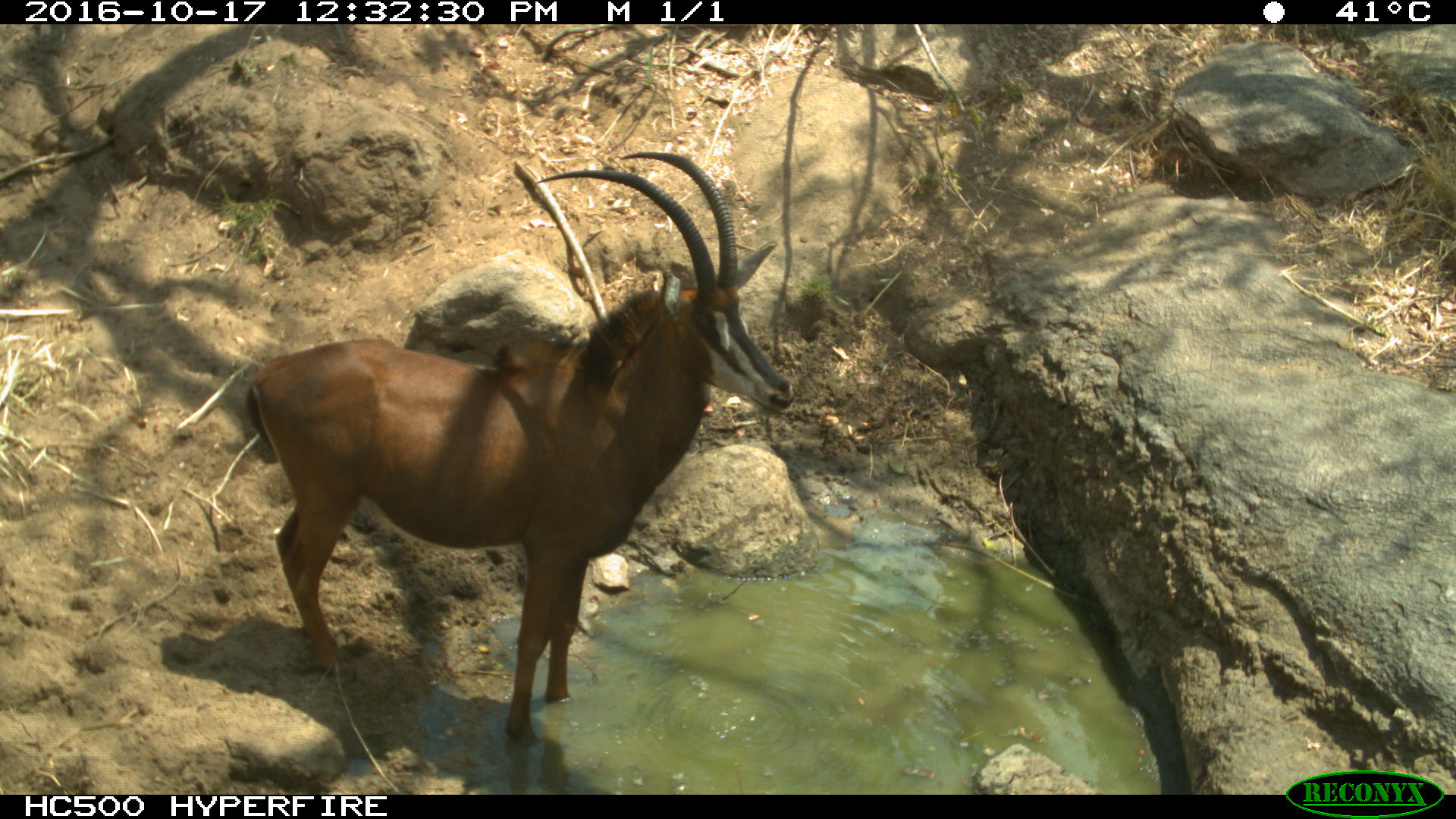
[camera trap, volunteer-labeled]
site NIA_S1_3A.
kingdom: Animalia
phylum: Chordata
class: Mammalia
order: Artiodactyla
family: Bovidae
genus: Hippotragus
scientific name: Hippotragus niger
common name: sable antelope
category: sable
Sable (sable antelope) (Hippotragus niger), count 1. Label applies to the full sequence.